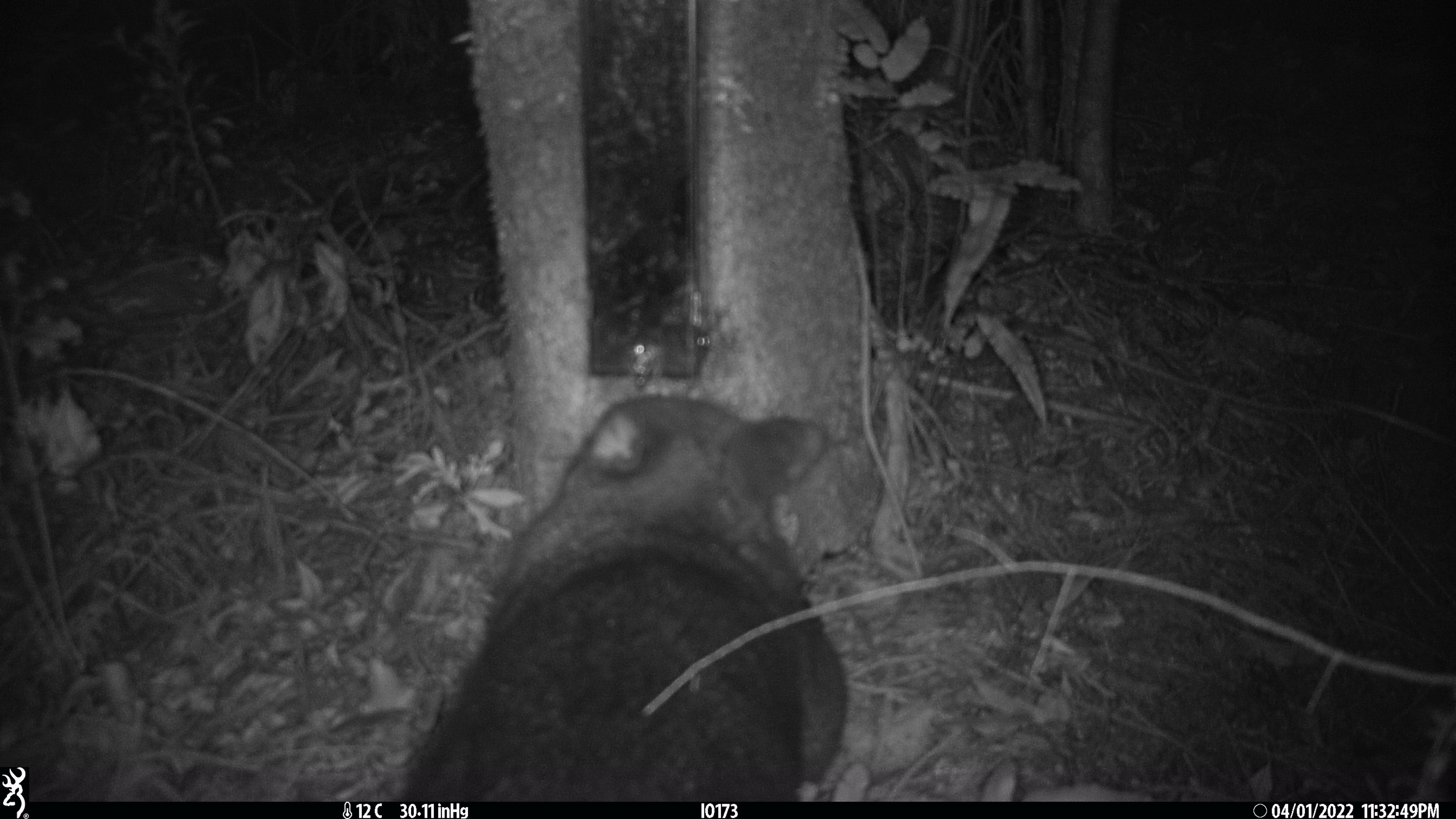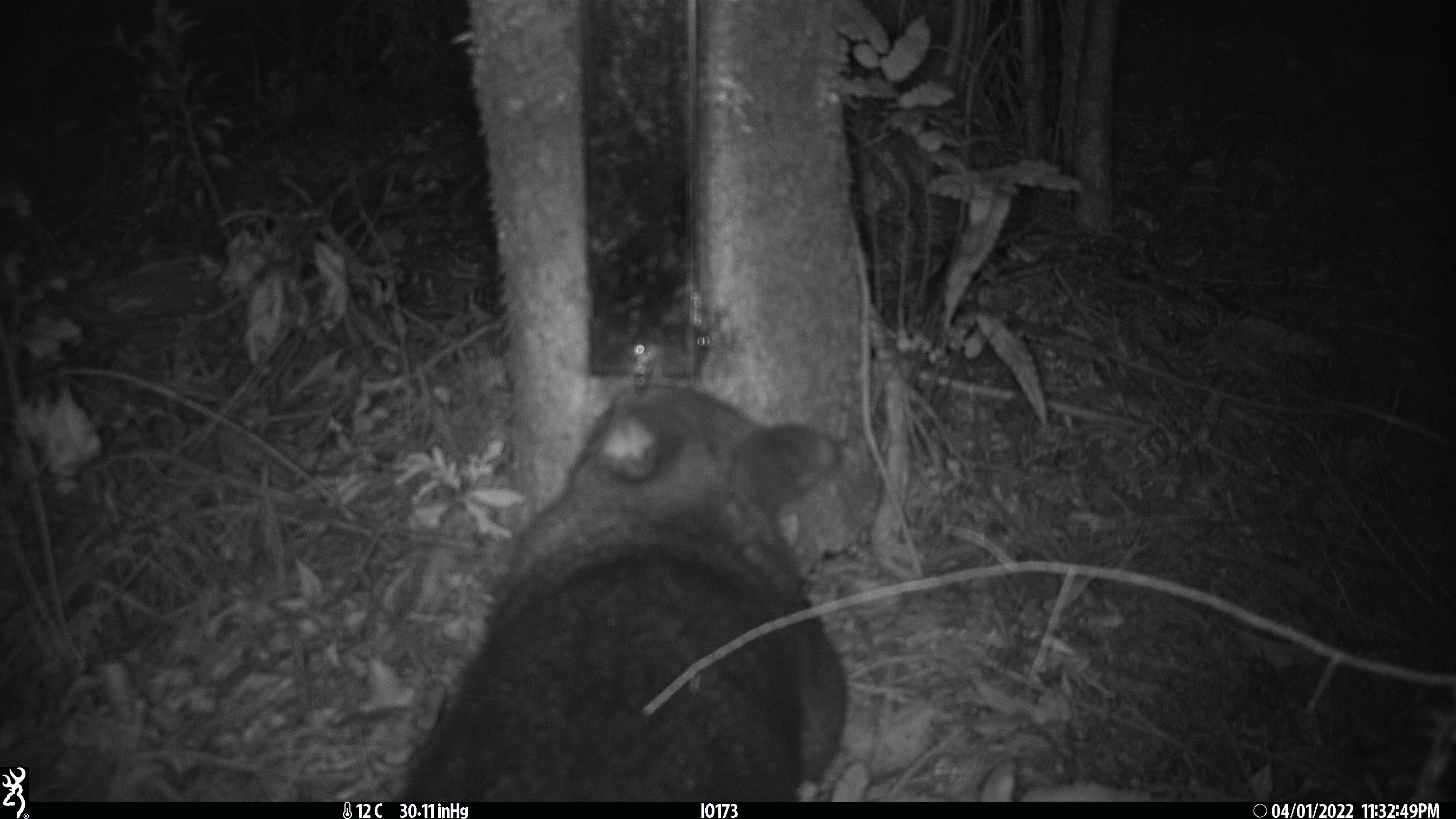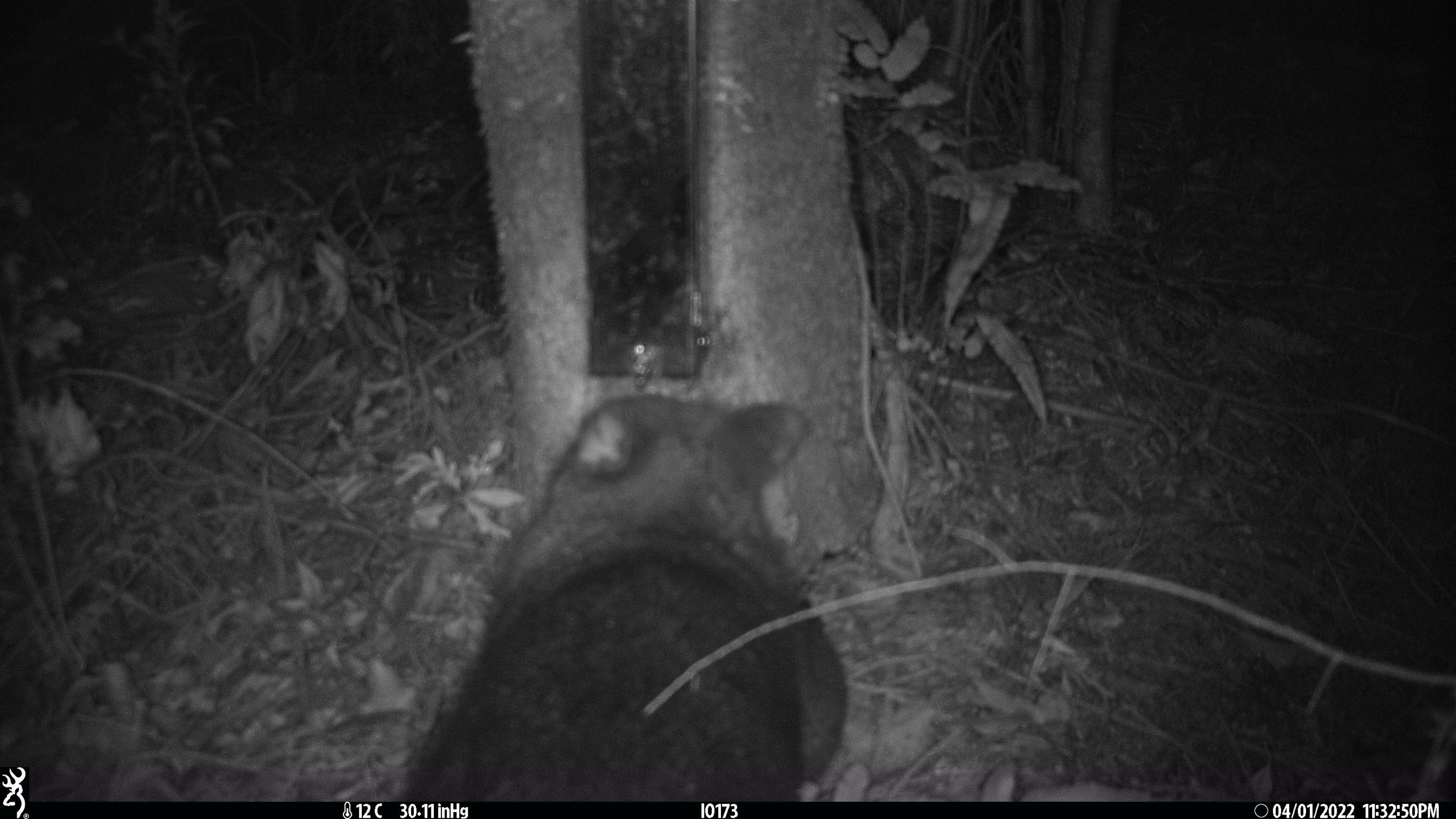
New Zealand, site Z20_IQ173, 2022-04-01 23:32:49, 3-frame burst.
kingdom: Animalia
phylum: Chordata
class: Mammalia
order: Diprotodontia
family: Phalangeridae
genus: Trichosurus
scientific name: Trichosurus vulpecula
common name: common brushtail possum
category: possum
Possum (common brushtail possum) (Trichosurus vulpecula).